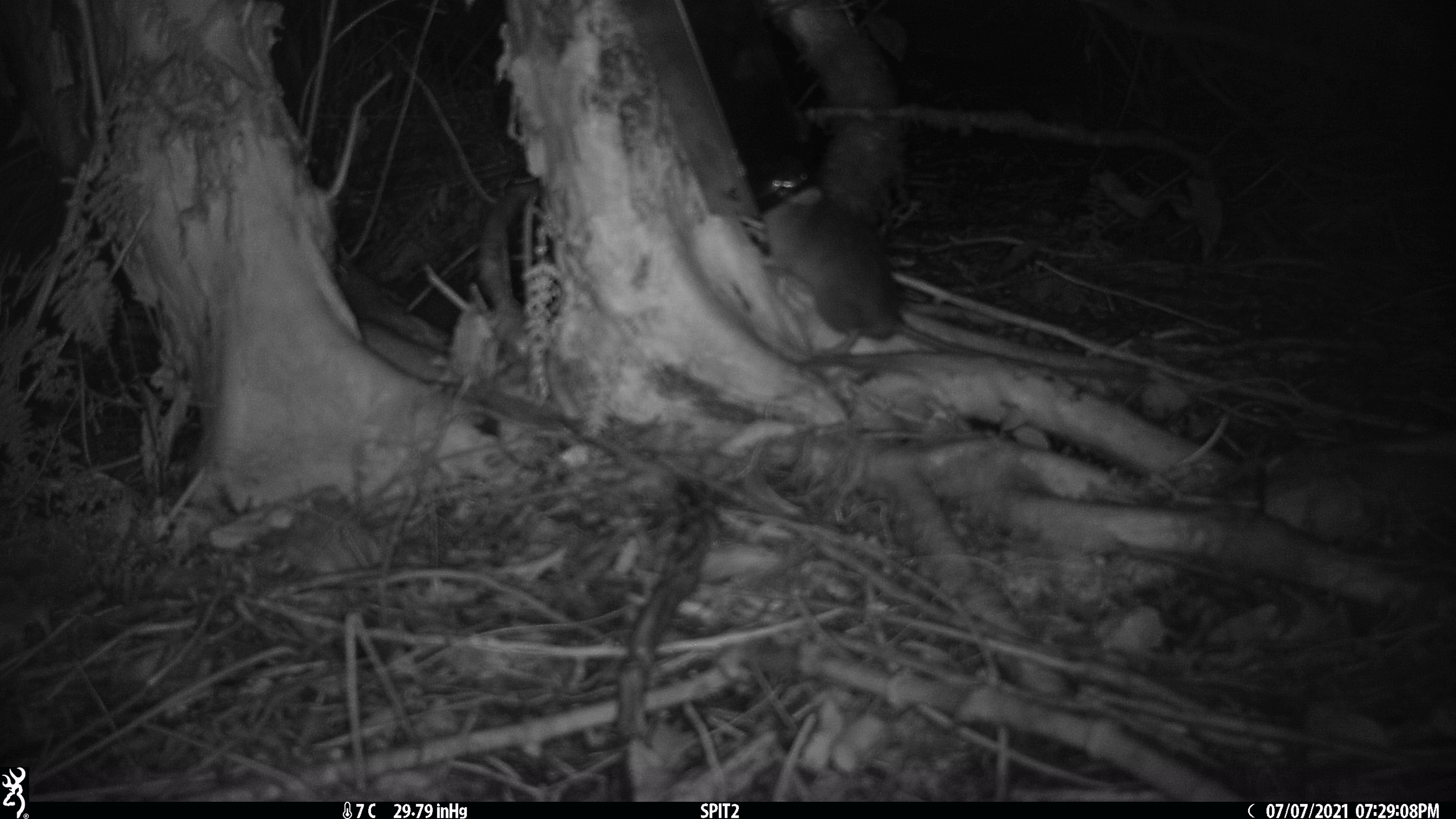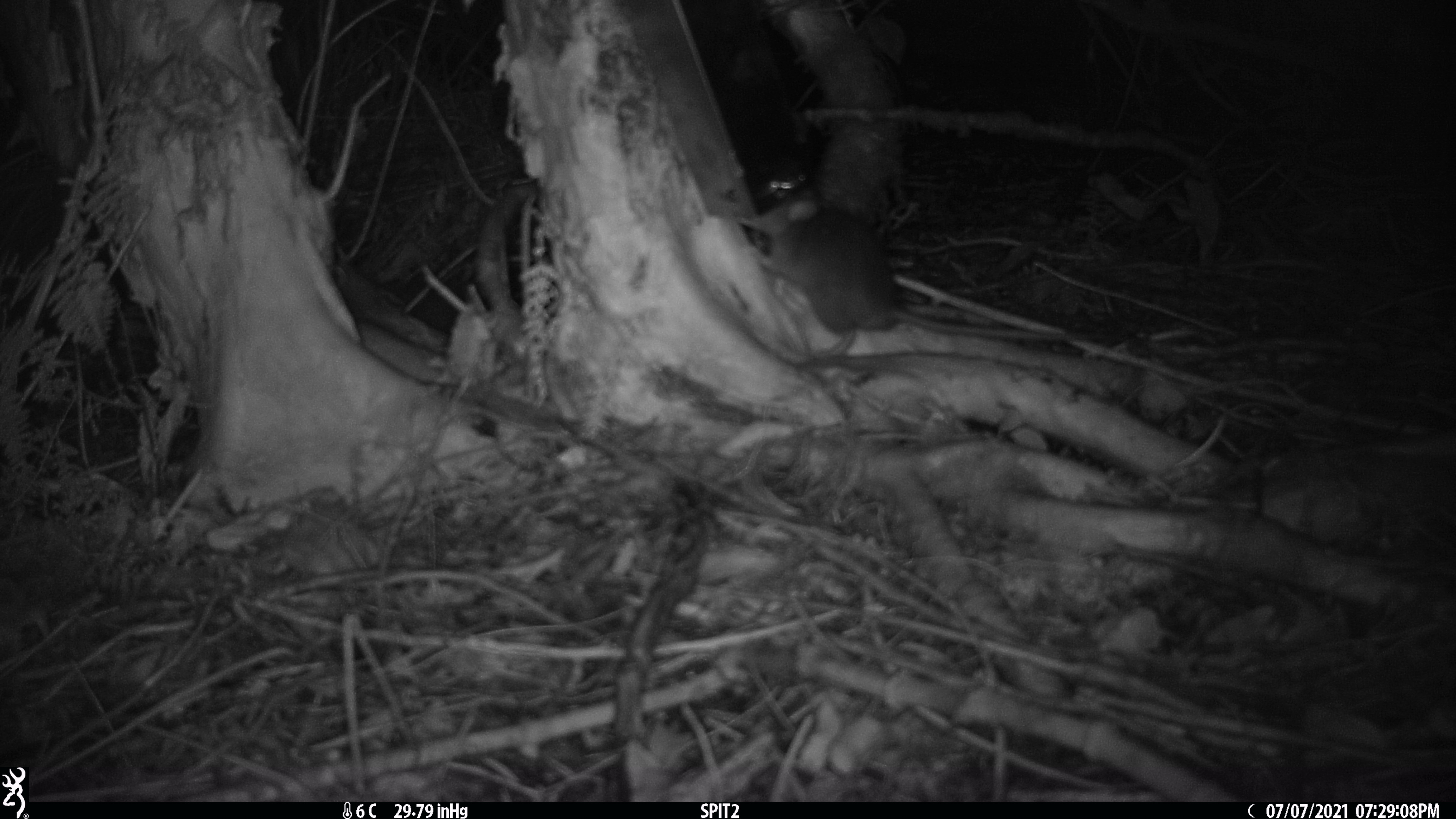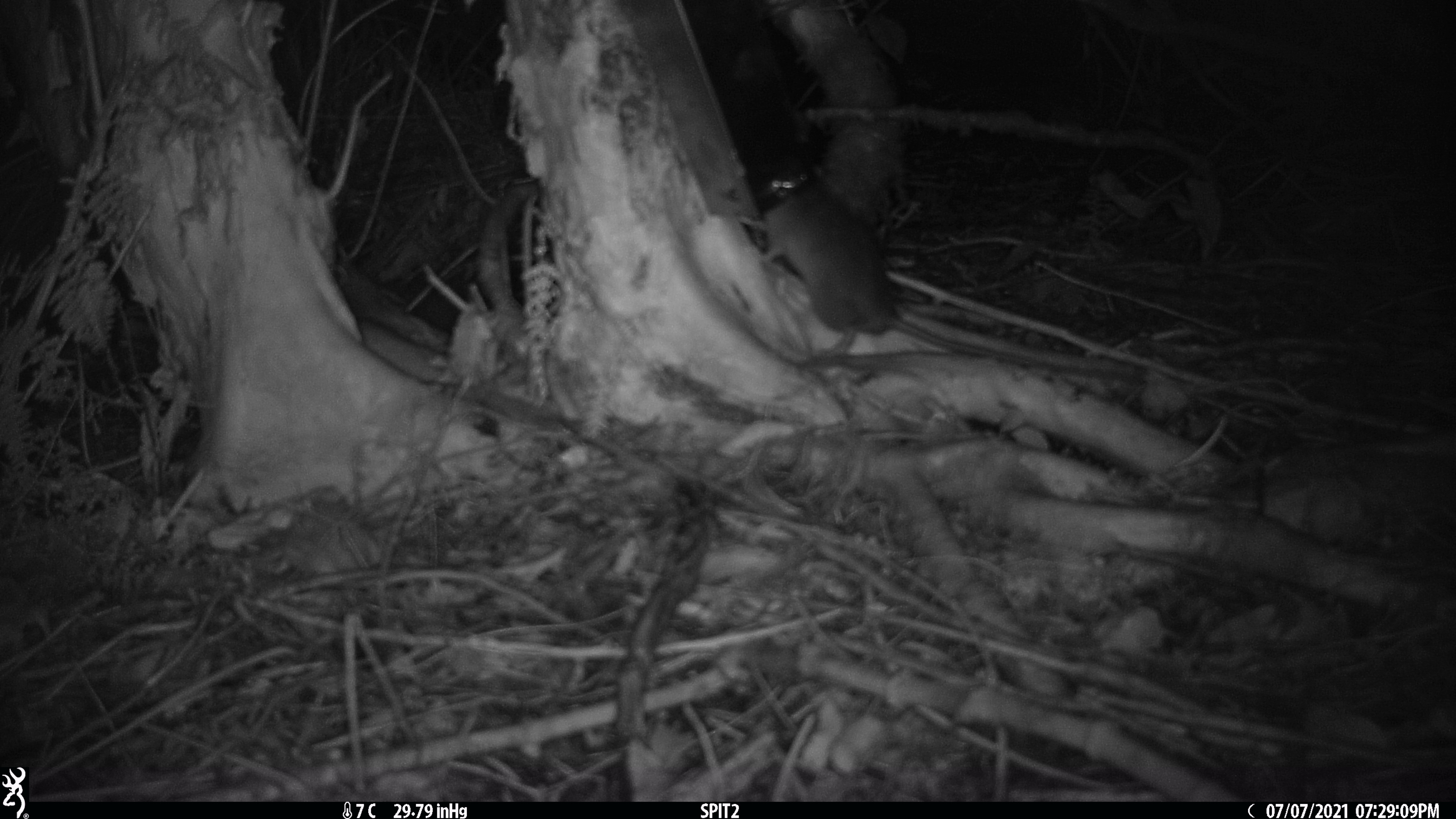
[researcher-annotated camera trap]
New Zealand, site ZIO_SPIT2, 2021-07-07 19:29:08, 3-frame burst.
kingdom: Animalia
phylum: Chordata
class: Mammalia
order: Rodentia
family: Muridae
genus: Rattus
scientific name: Rattus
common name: rat